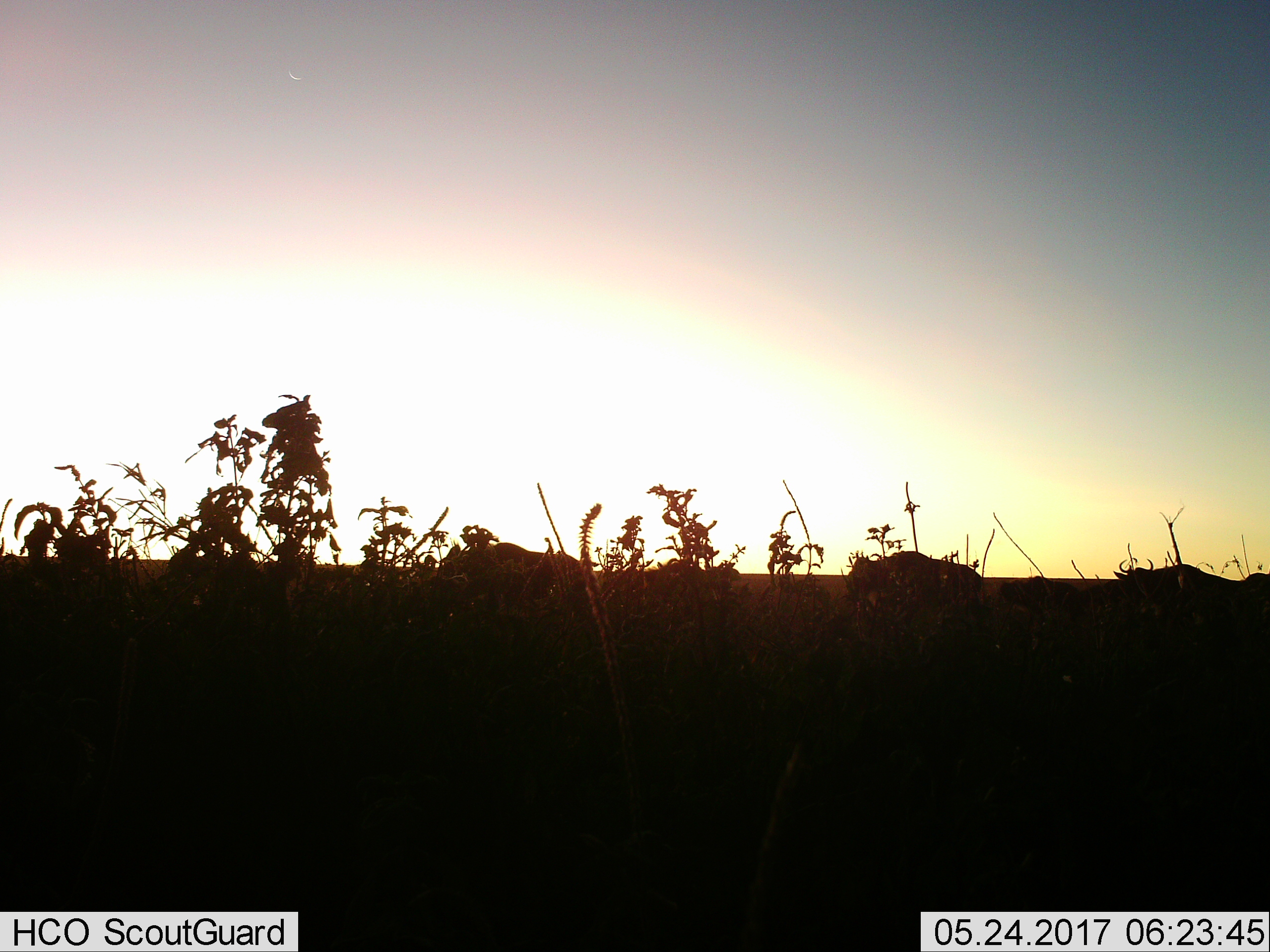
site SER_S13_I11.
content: unidentified animal